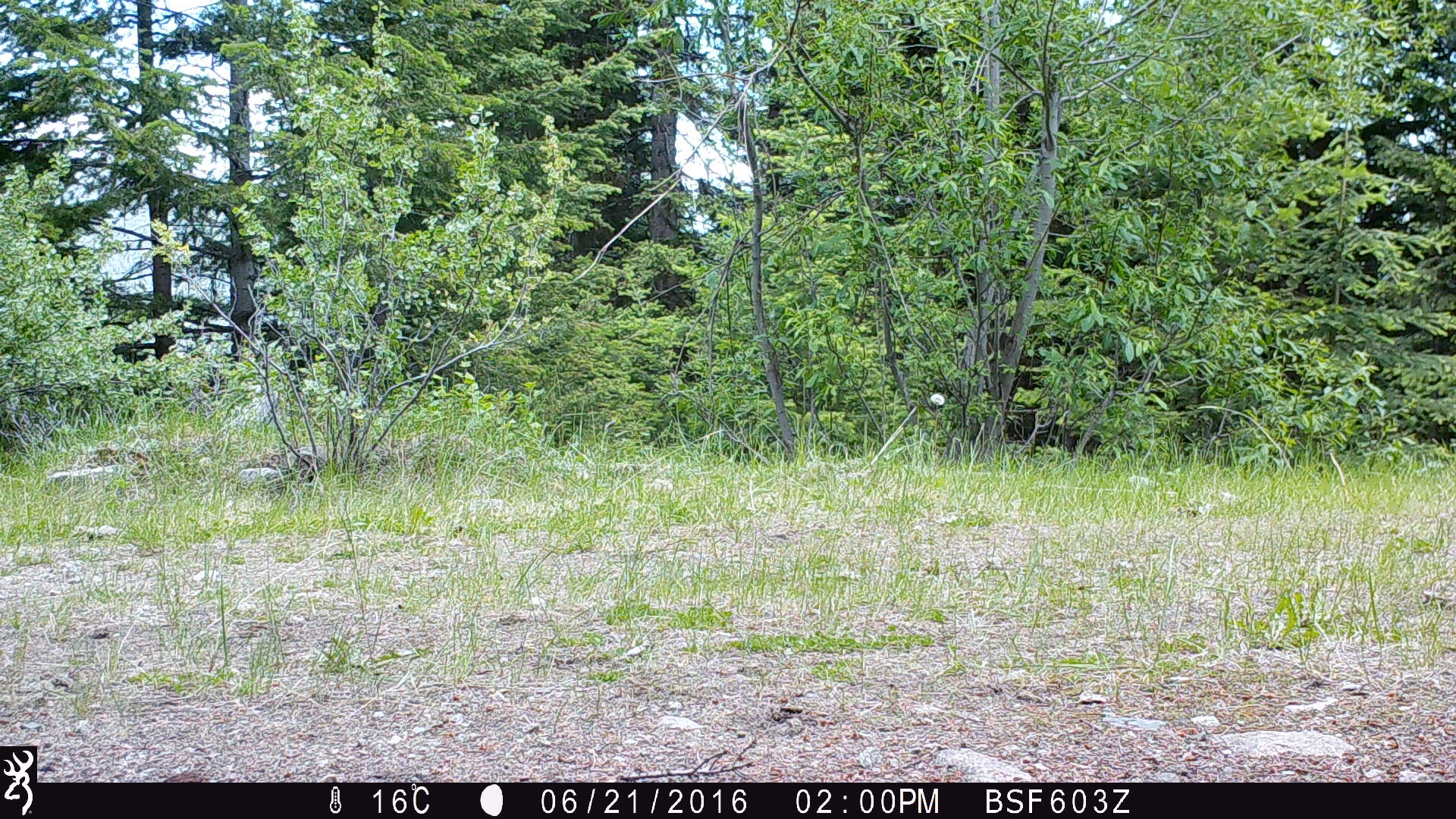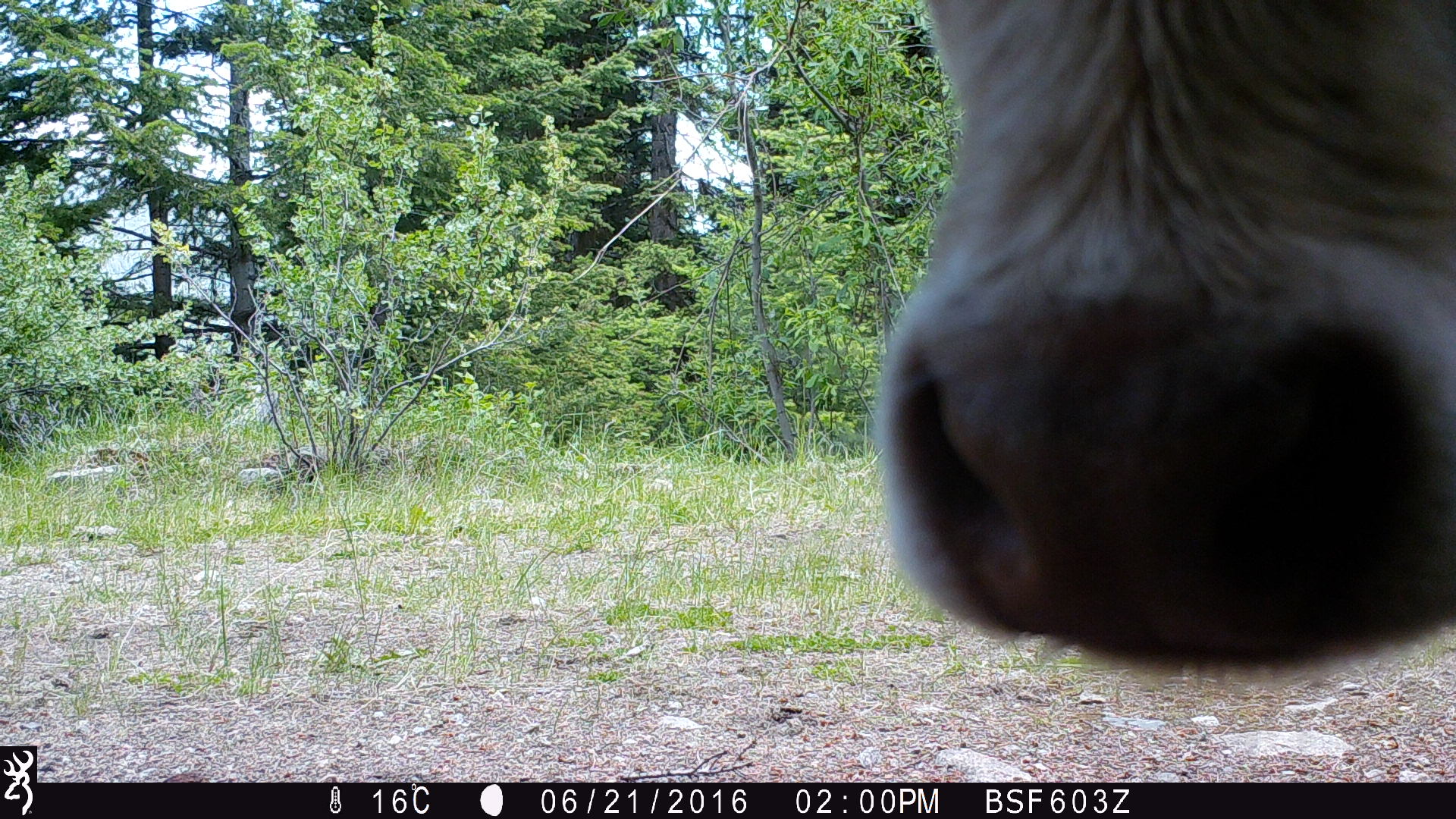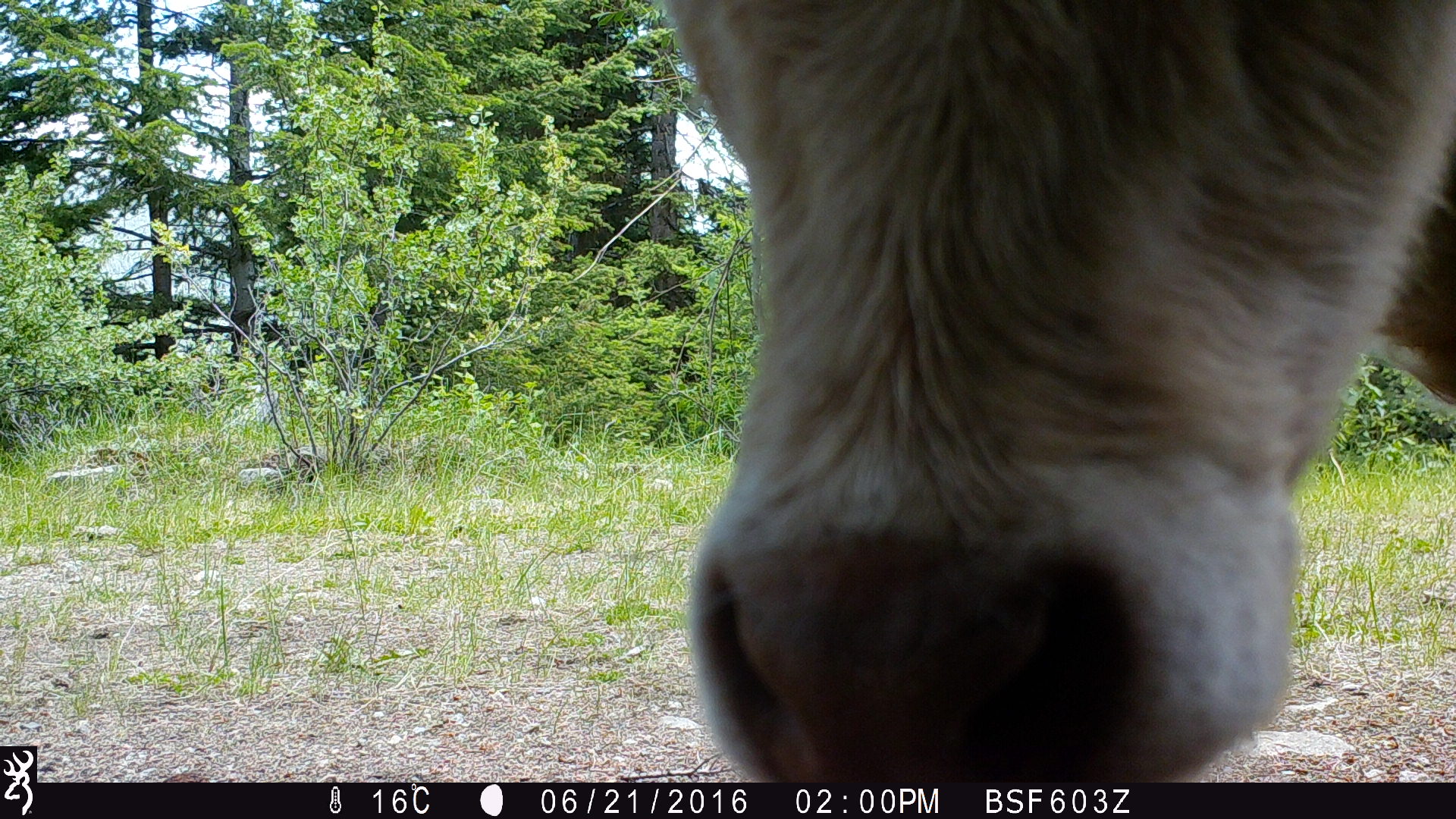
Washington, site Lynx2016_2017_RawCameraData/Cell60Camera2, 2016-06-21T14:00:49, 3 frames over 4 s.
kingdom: Animalia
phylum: Chordata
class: Mammalia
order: Artiodactyla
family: Bovidae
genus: Bos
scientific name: Bos taurus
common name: domestic cattle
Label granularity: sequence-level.